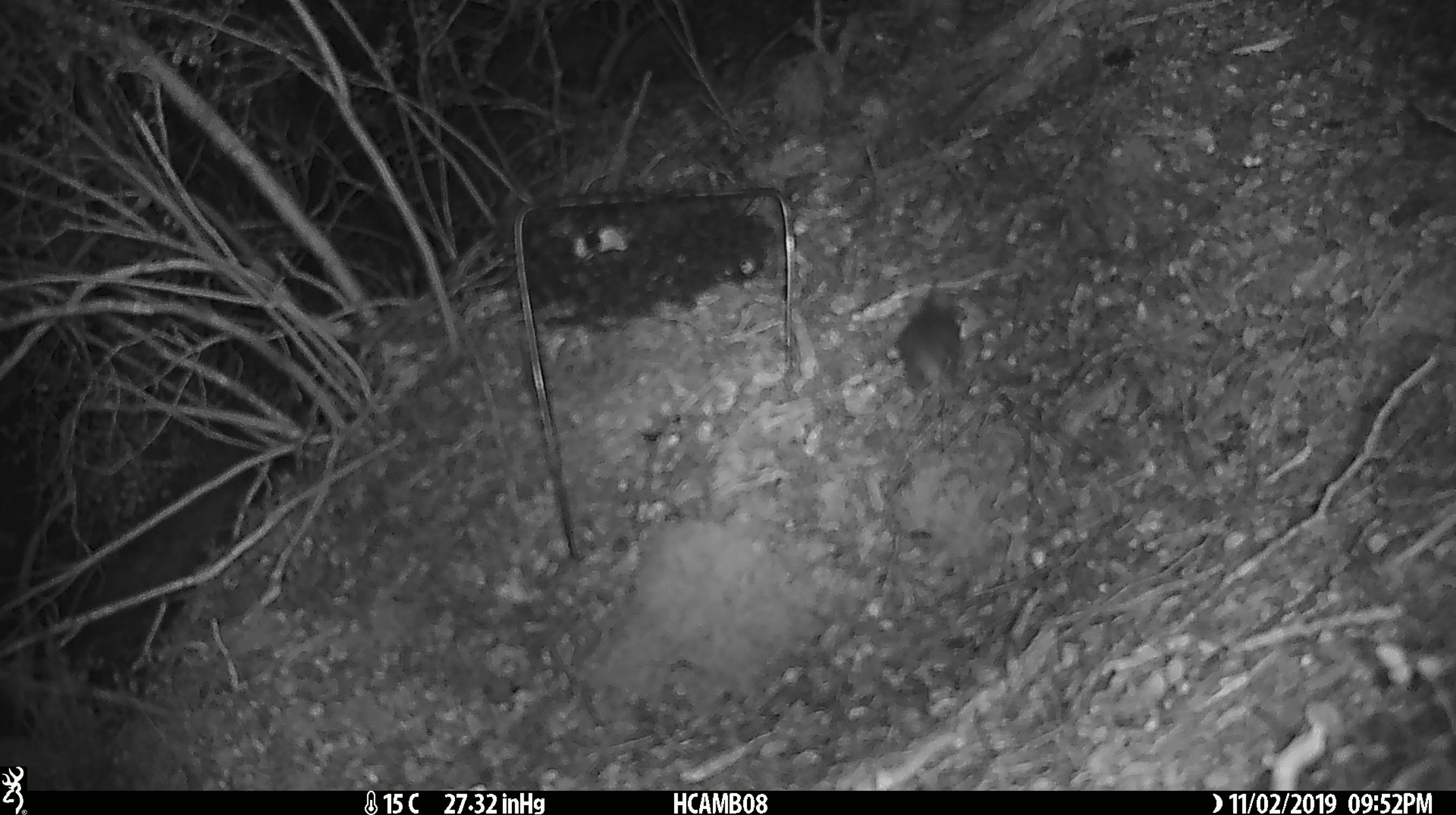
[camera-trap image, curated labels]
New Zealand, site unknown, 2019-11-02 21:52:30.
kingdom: Animalia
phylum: Chordata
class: Mammalia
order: Rodentia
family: Muridae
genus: Mus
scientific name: Mus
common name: mouse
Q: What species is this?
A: Mouse (Mus).